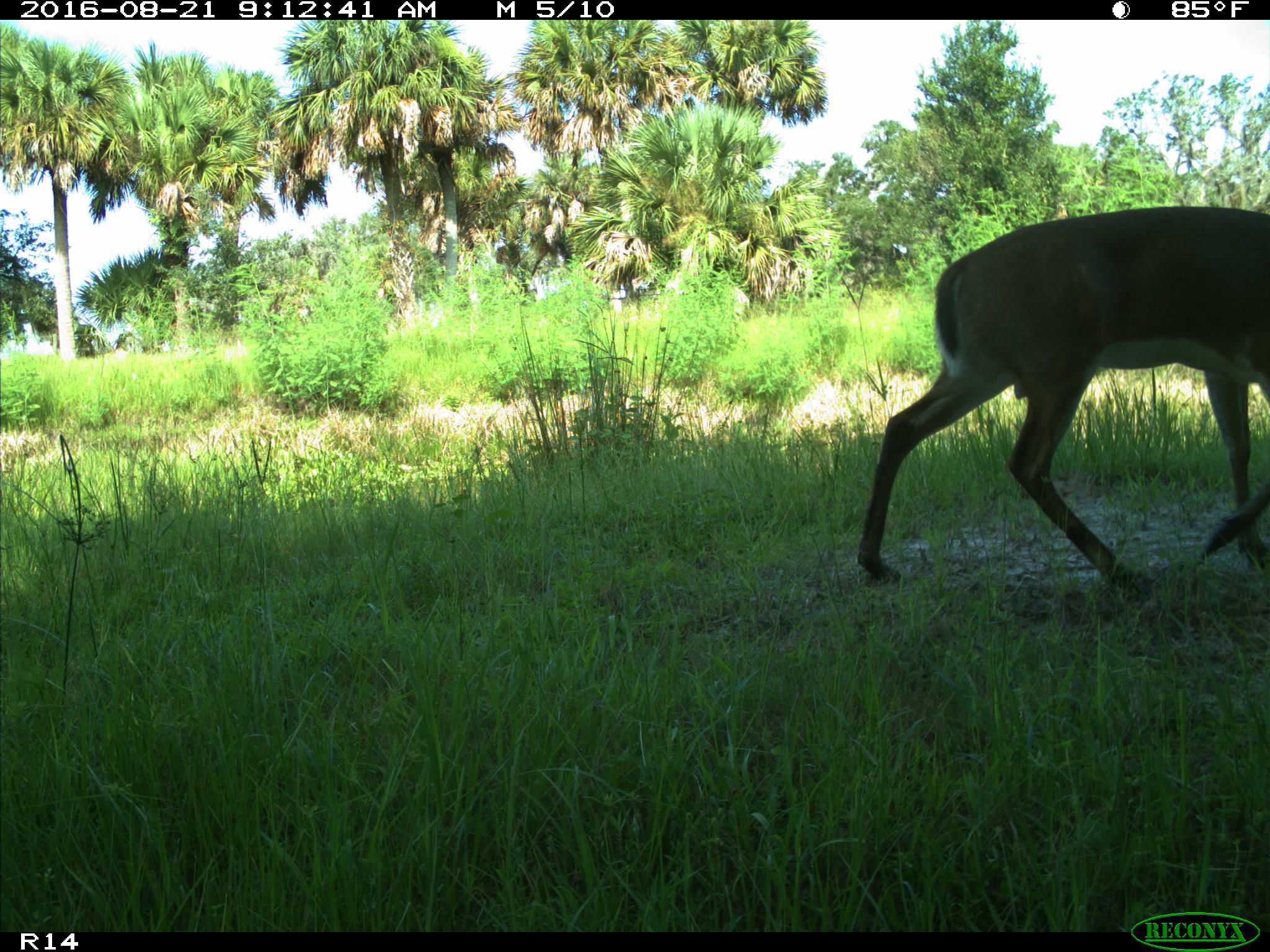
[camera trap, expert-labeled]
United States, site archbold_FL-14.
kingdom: Animalia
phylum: Chordata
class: Mammalia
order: Artiodactyla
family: Cervidae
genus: Odocoileus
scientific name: Odocoileus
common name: deer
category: unidentified deer